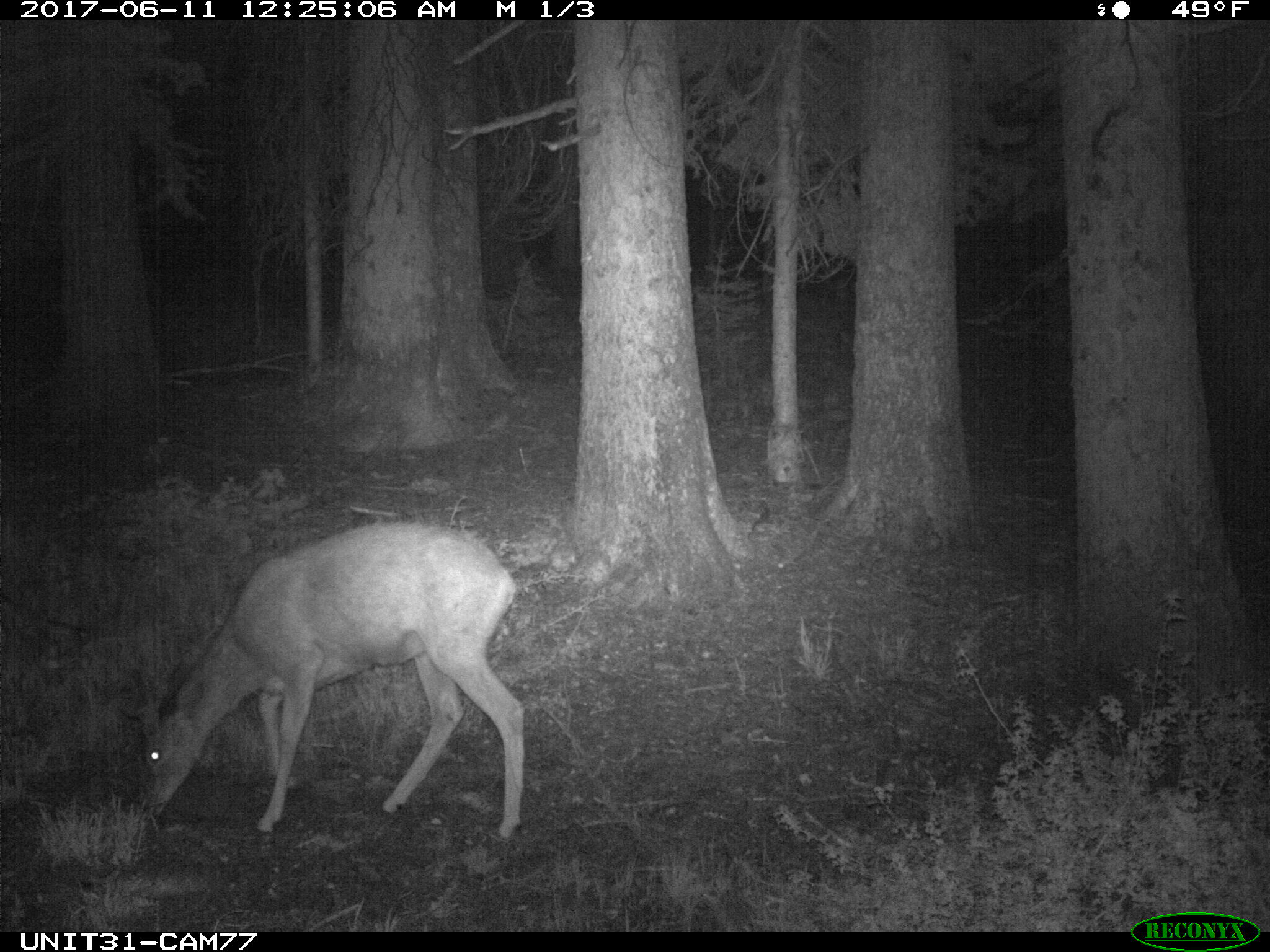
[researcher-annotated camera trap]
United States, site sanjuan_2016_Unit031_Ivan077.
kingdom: Animalia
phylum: Chordata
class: Mammalia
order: Artiodactyla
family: Cervidae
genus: Odocoileus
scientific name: Odocoileus hemionus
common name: mule deer